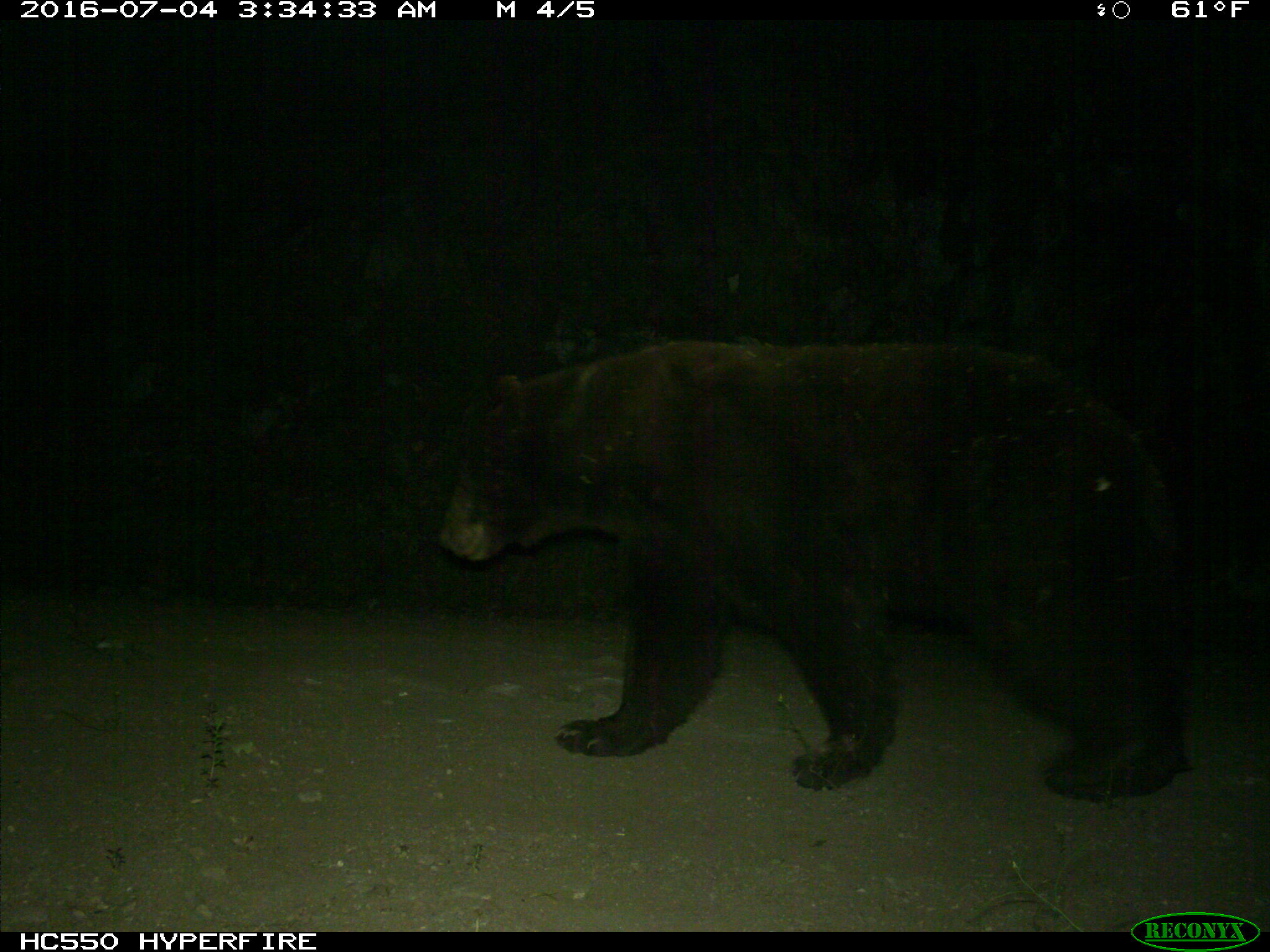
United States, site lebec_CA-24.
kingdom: Animalia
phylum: Chordata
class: Mammalia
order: Carnivora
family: Ursidae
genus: Ursus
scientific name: Ursus americanus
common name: american black bear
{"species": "Ursus americanus (american black bear)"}